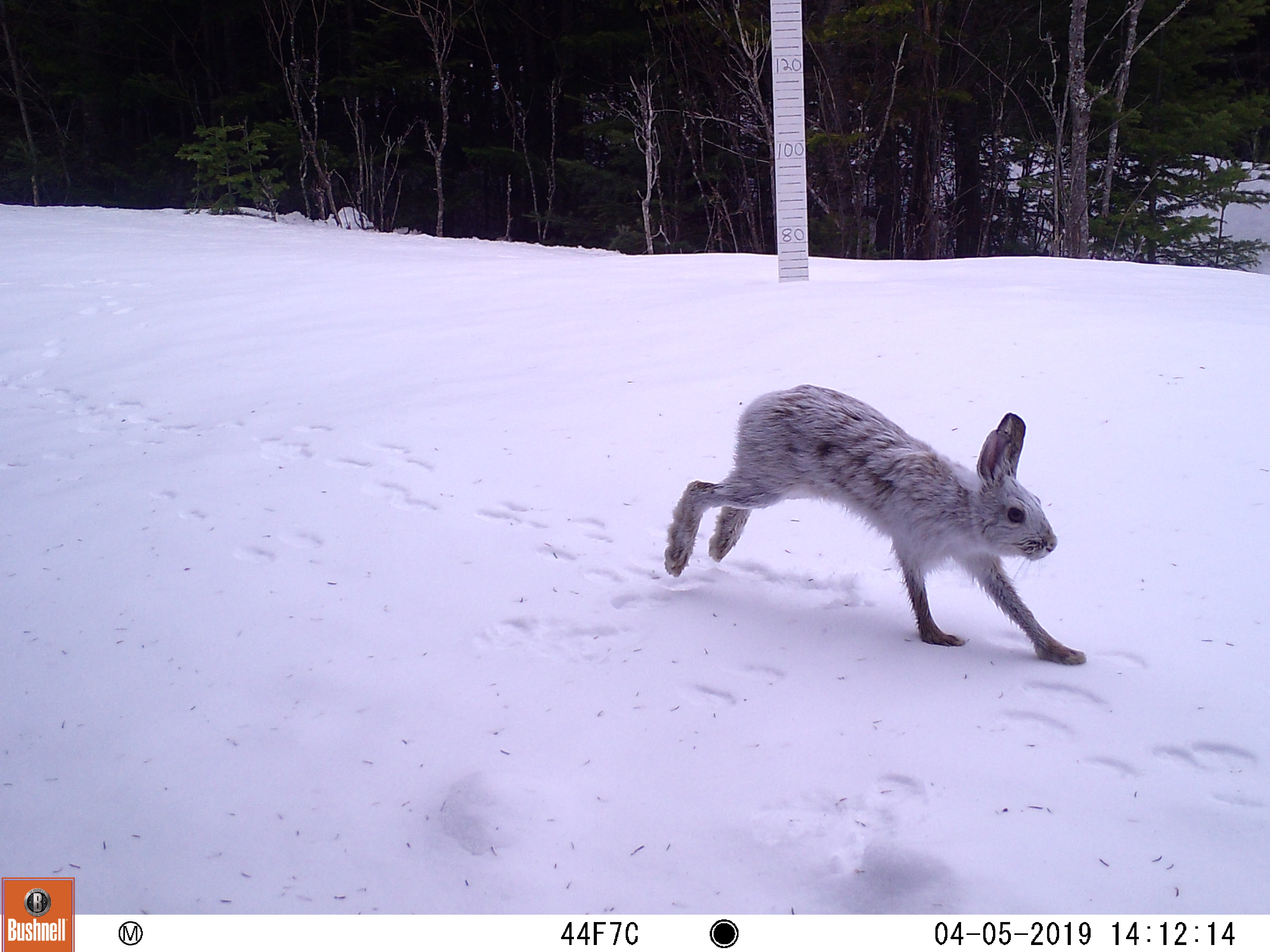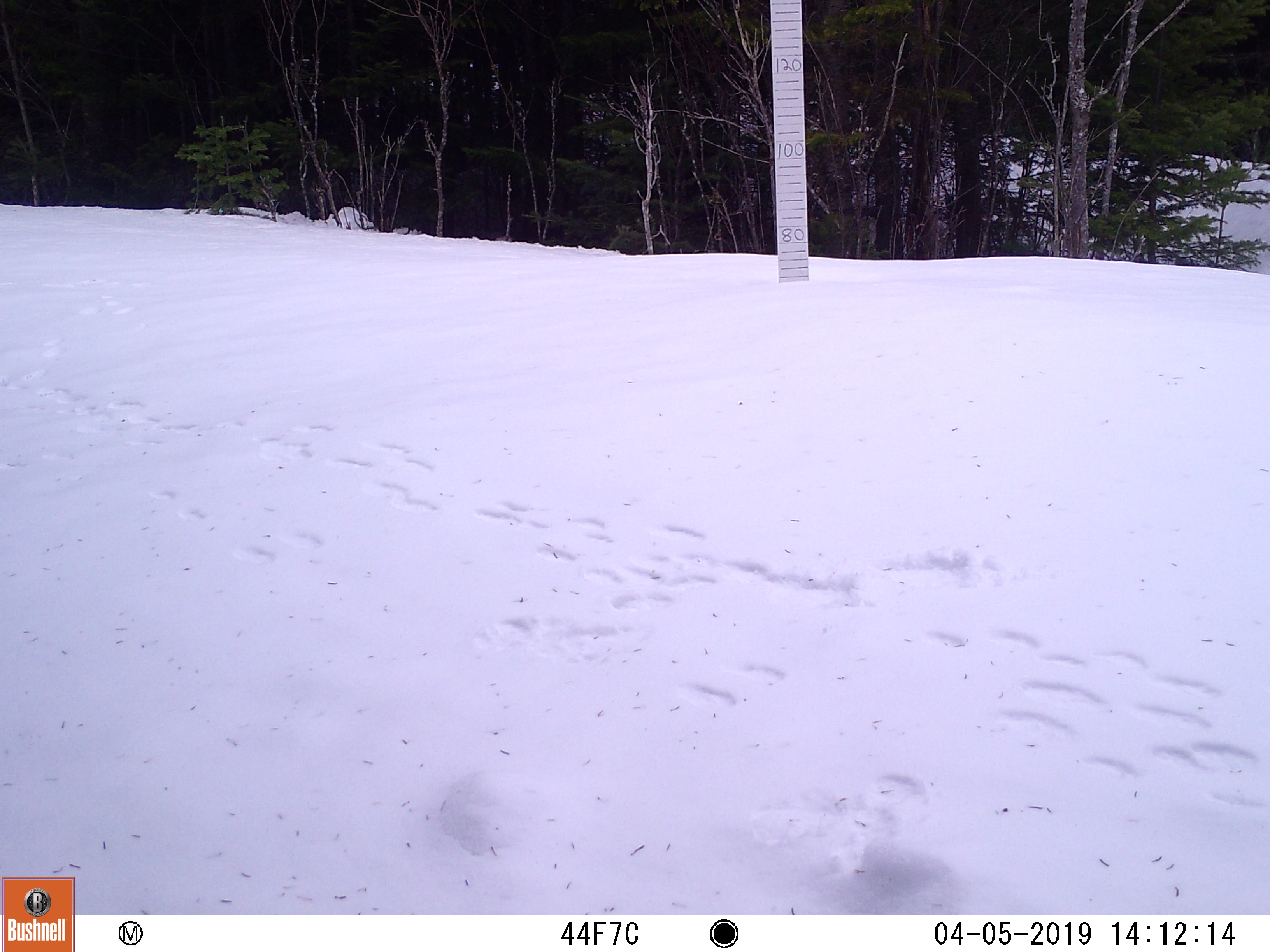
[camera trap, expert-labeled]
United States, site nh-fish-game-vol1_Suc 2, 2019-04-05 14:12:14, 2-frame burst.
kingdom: Animalia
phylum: Chordata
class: Mammalia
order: Lagomorpha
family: Leporidae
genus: Lepus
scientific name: Lepus americanus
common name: snowshoe hare